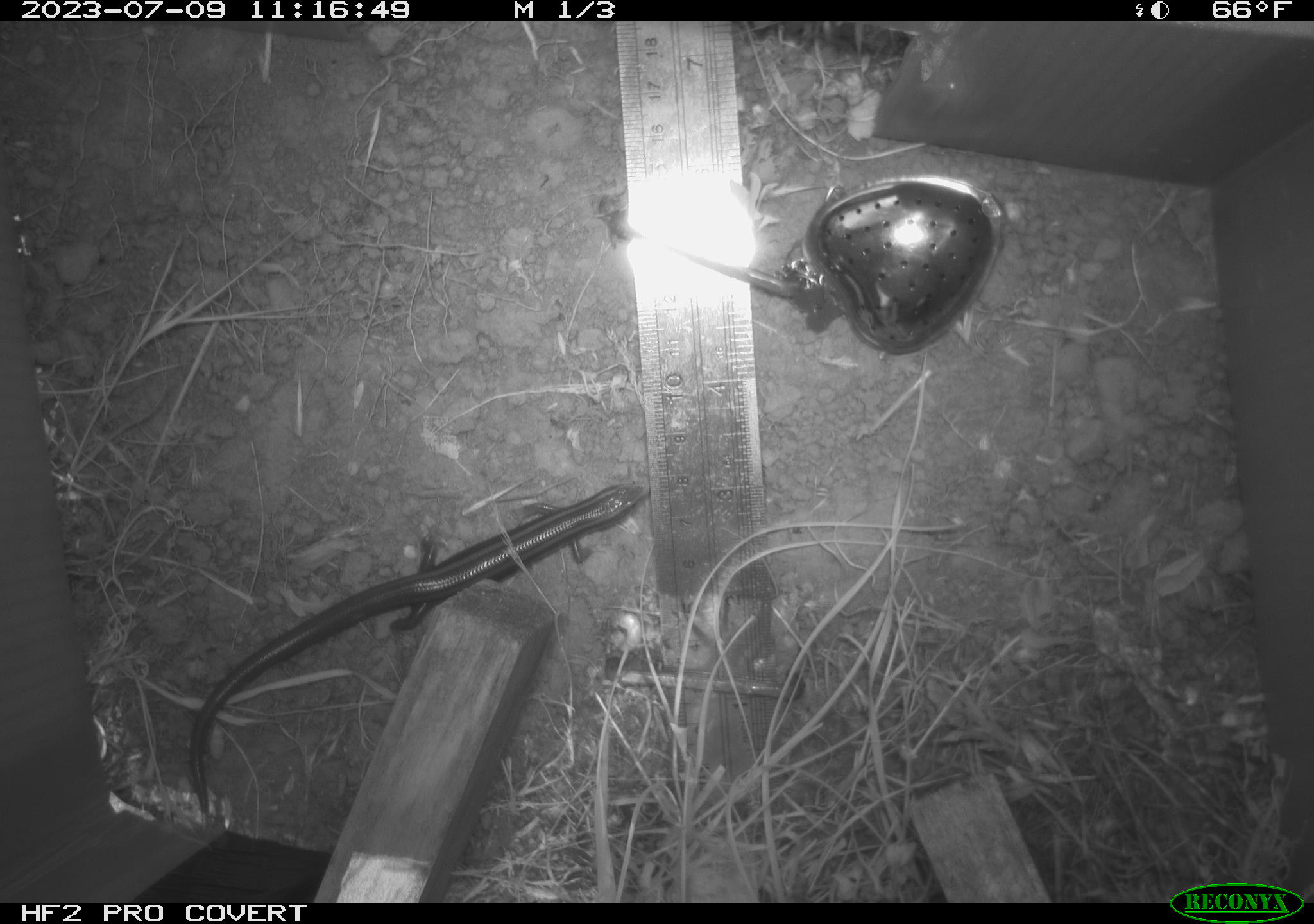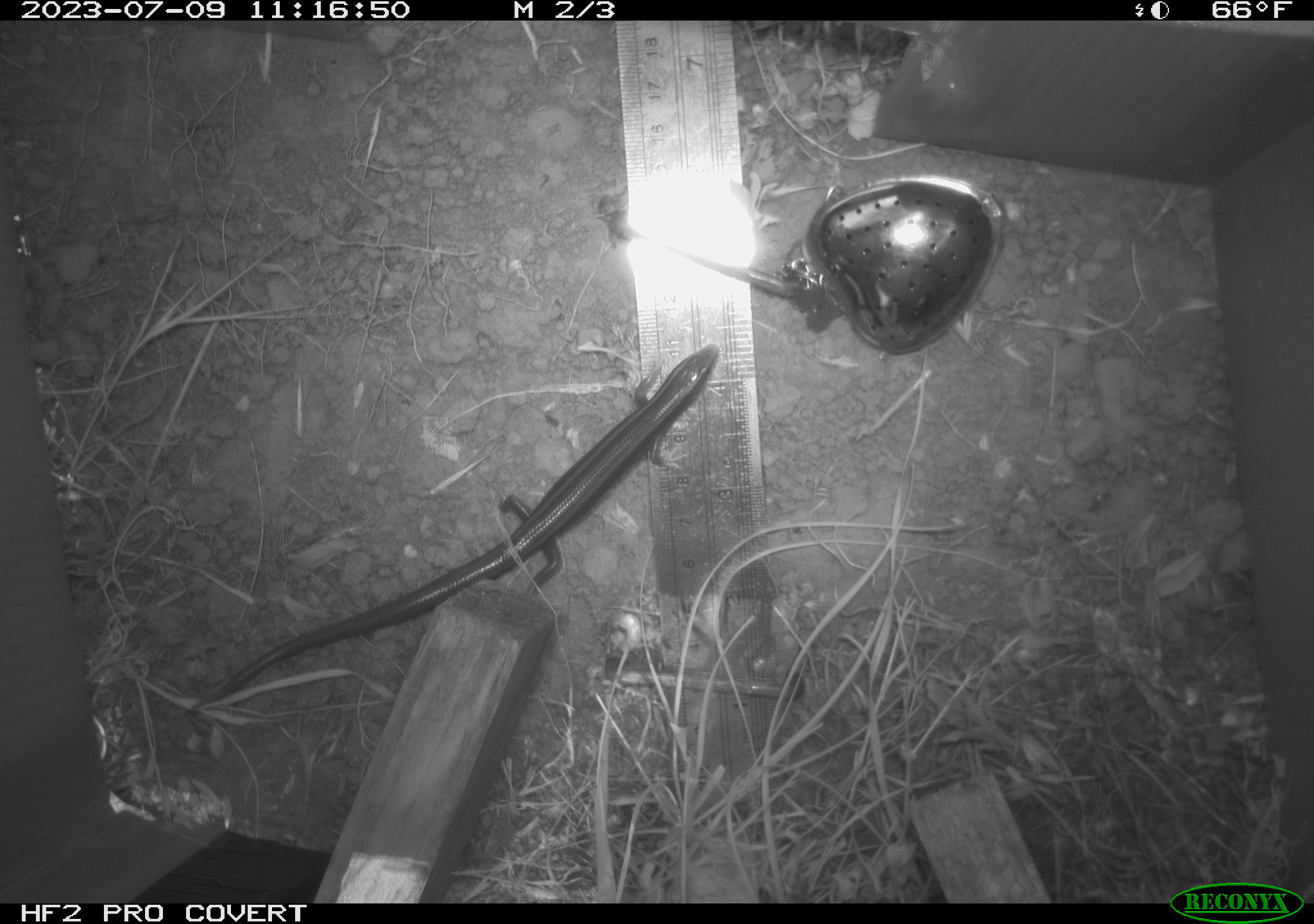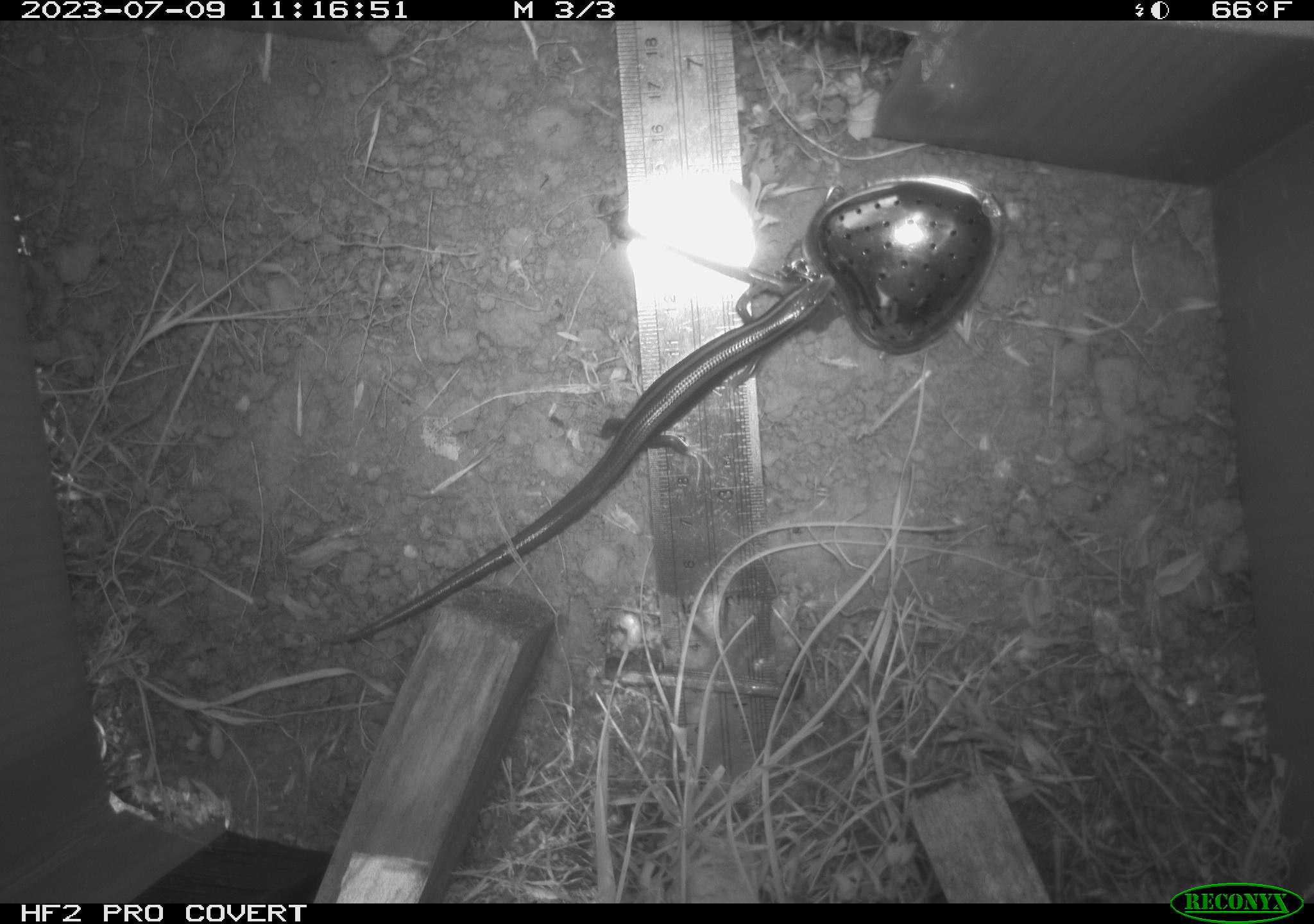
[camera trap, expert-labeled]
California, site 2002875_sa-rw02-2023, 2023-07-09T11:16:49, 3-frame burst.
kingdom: Animalia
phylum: Chordata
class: Reptilia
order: Squamata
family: Scincidae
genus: Plestiodon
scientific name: Plestiodon skiltonianus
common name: western skink